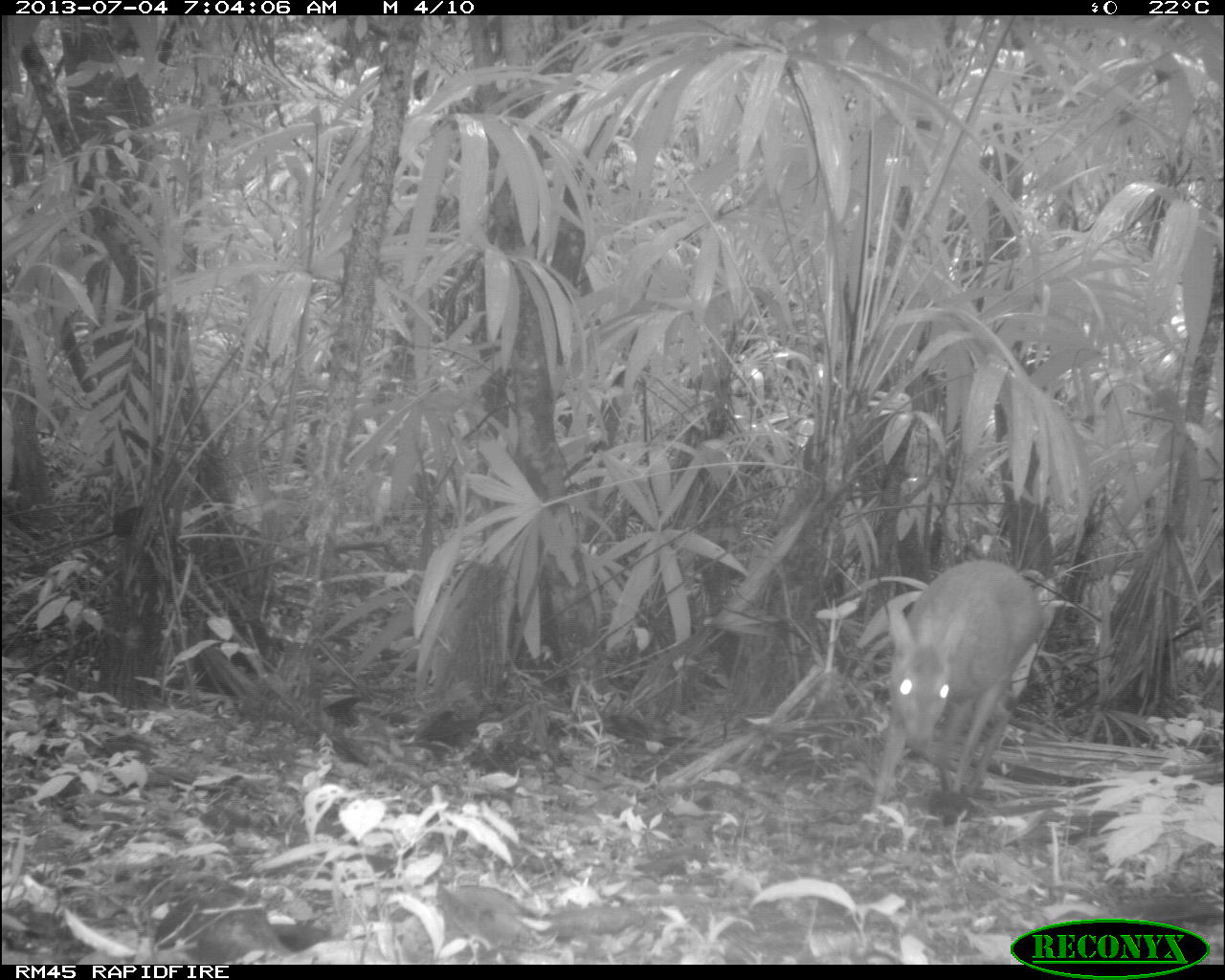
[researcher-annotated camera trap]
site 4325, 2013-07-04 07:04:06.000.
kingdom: Animalia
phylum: Chordata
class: Mammalia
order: Artiodactyla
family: Cervidae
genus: Mazama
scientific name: Mazama temama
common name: central american red brocket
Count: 1.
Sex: female.